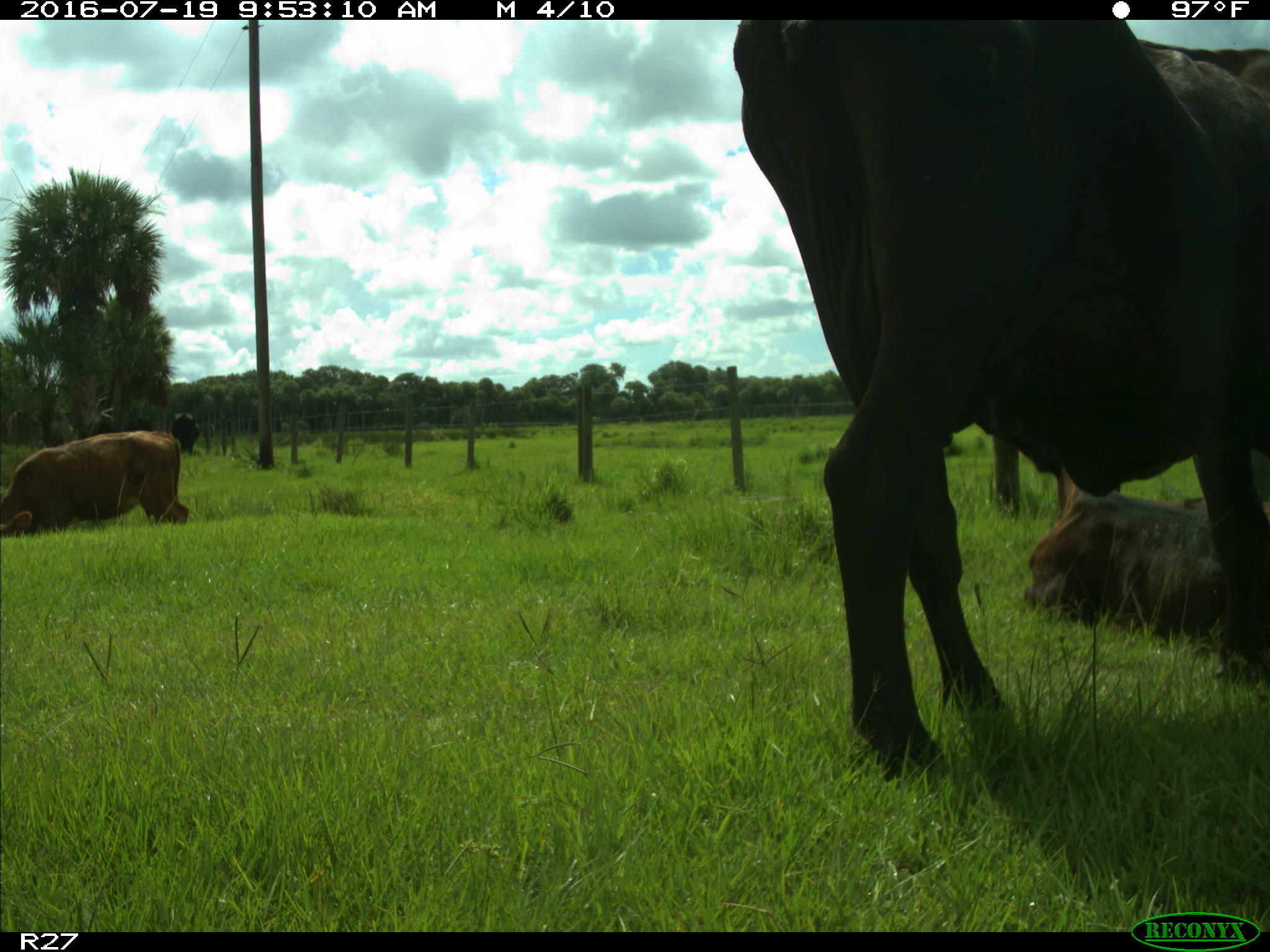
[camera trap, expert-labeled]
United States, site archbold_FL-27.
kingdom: Animalia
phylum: Chordata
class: Mammalia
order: Artiodactyla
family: Bovidae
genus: Bos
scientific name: Bos taurus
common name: domestic cow